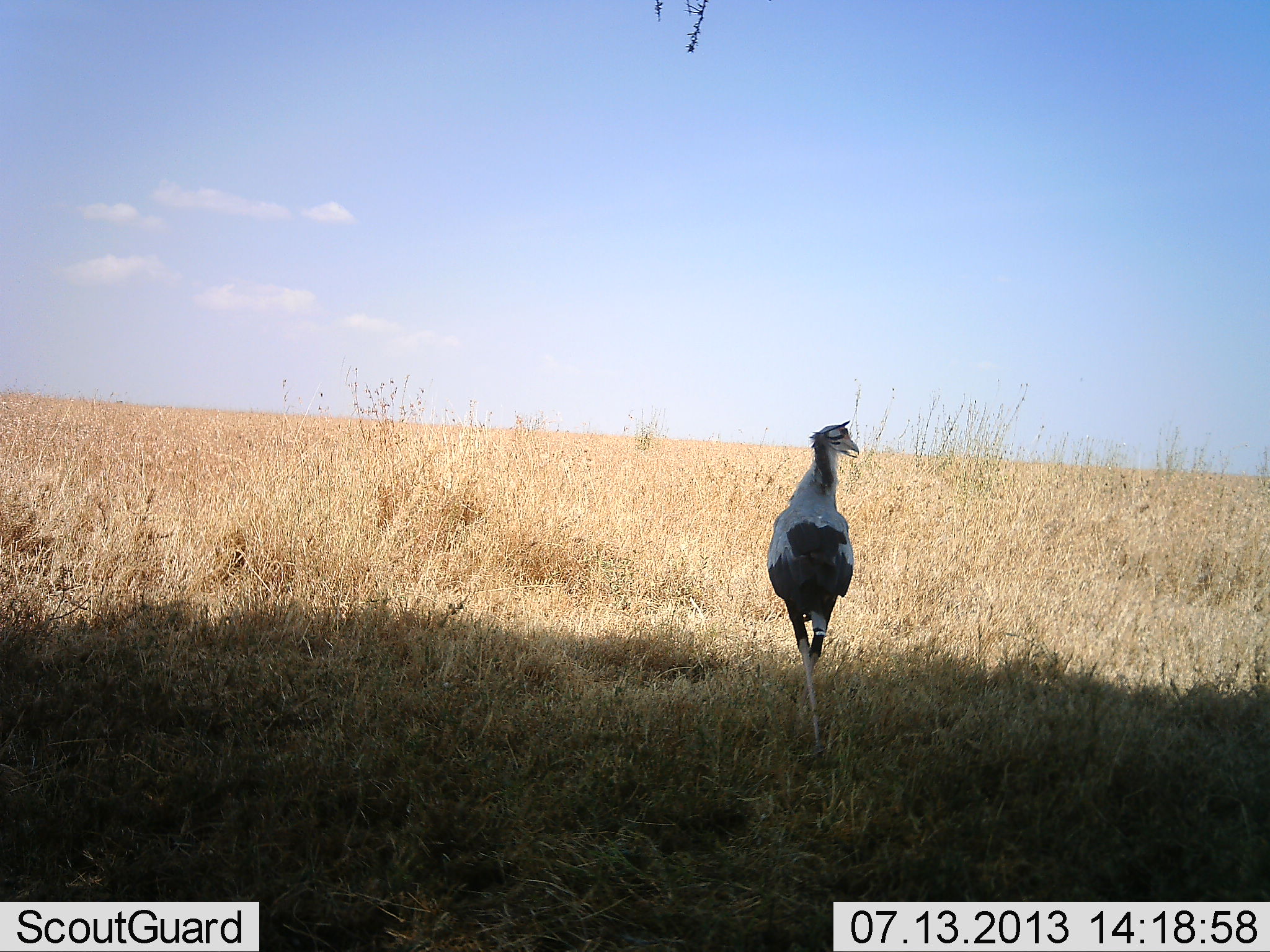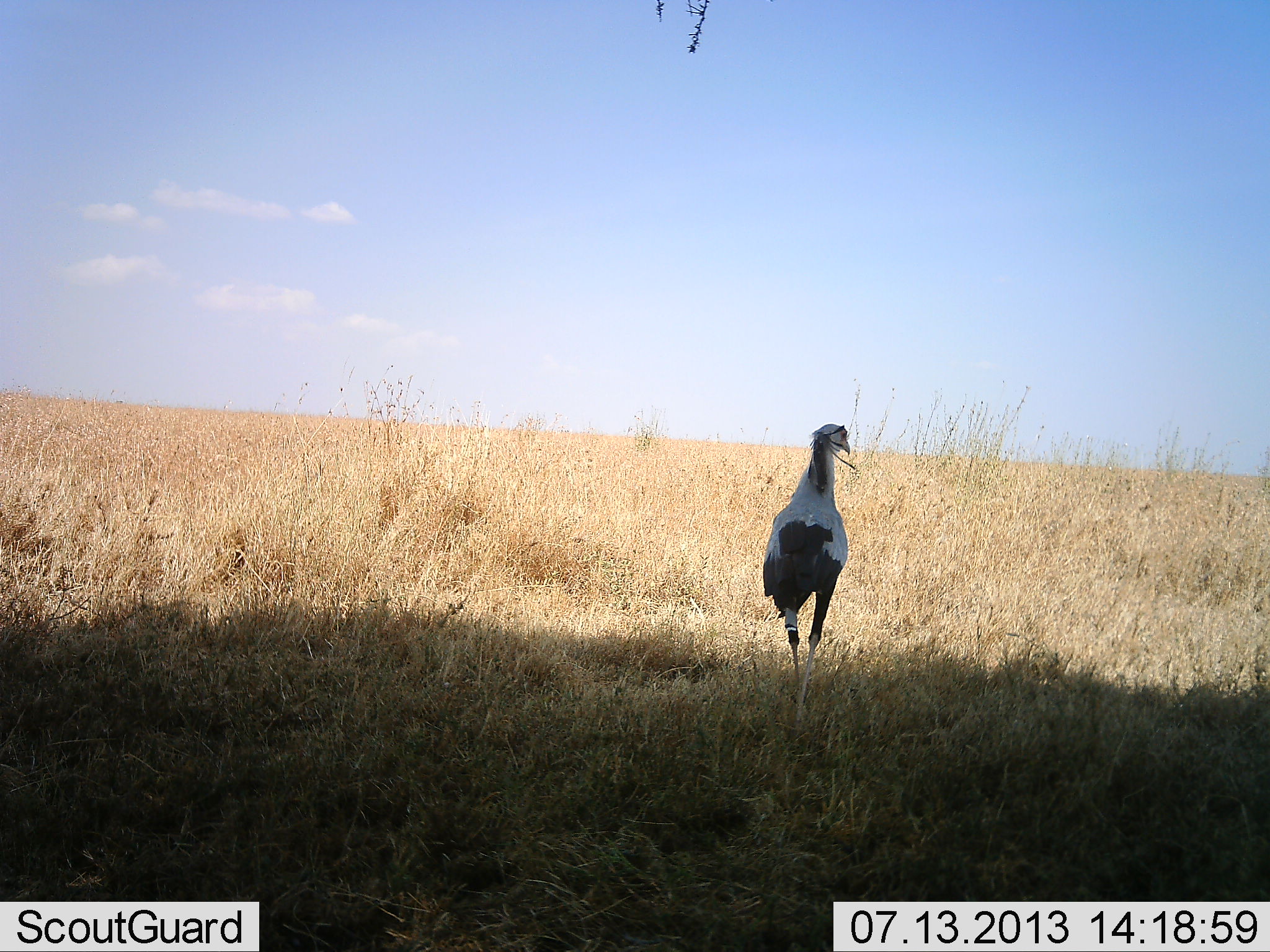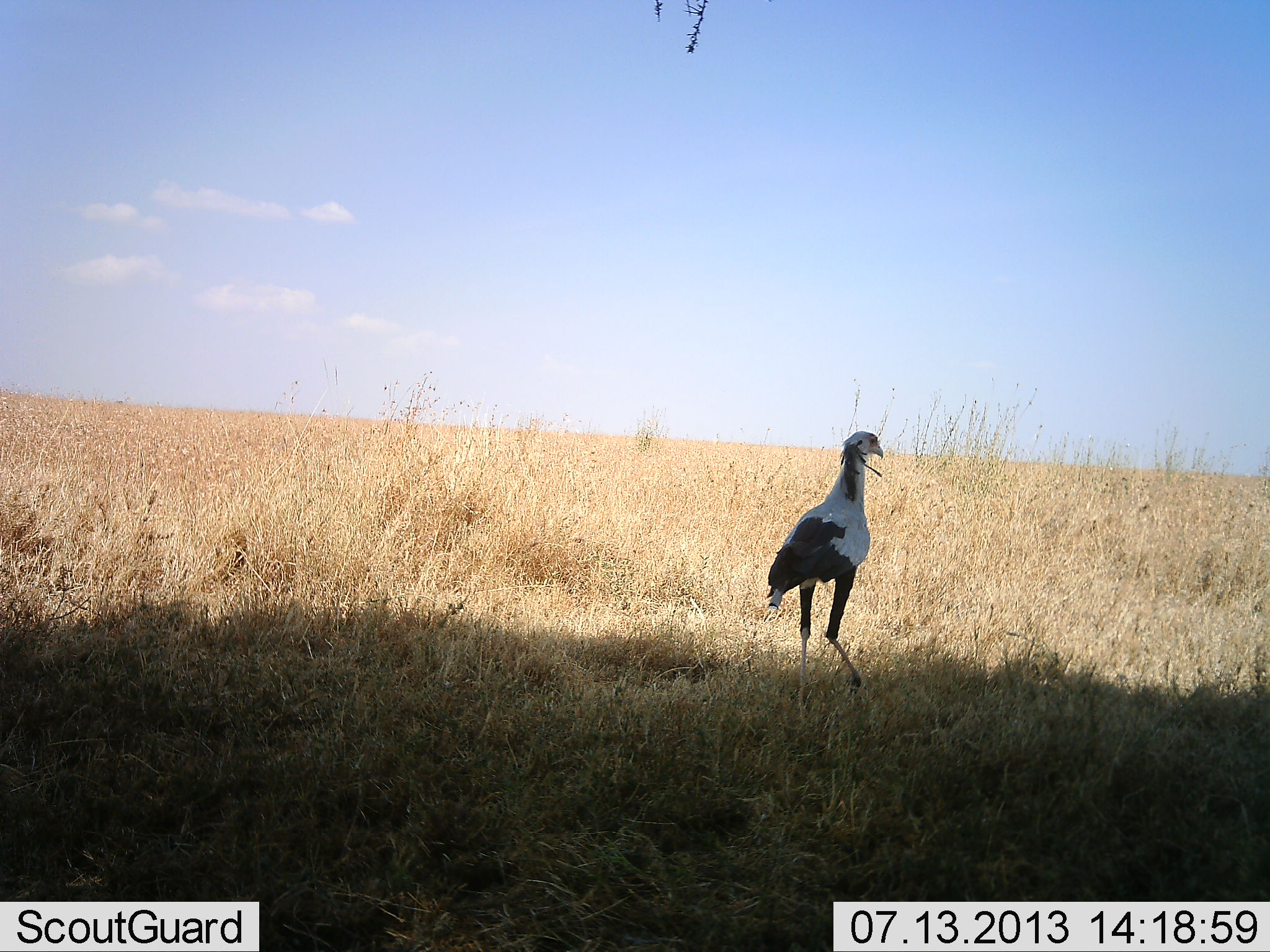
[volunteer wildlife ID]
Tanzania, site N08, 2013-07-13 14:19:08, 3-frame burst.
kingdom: Animalia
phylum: Chordata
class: Aves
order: Accipitriformes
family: Sagittariidae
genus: Sagittarius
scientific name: Sagittarius serpentarius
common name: secretary bird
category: secretarybird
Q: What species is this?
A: Secretarybird (secretary bird) (Sagittarius serpentarius).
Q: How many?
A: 1.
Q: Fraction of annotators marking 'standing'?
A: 25%.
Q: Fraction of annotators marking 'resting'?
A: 0%.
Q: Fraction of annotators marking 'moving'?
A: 80%.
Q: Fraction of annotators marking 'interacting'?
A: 0%.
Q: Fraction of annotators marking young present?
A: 0%.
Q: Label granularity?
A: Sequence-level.